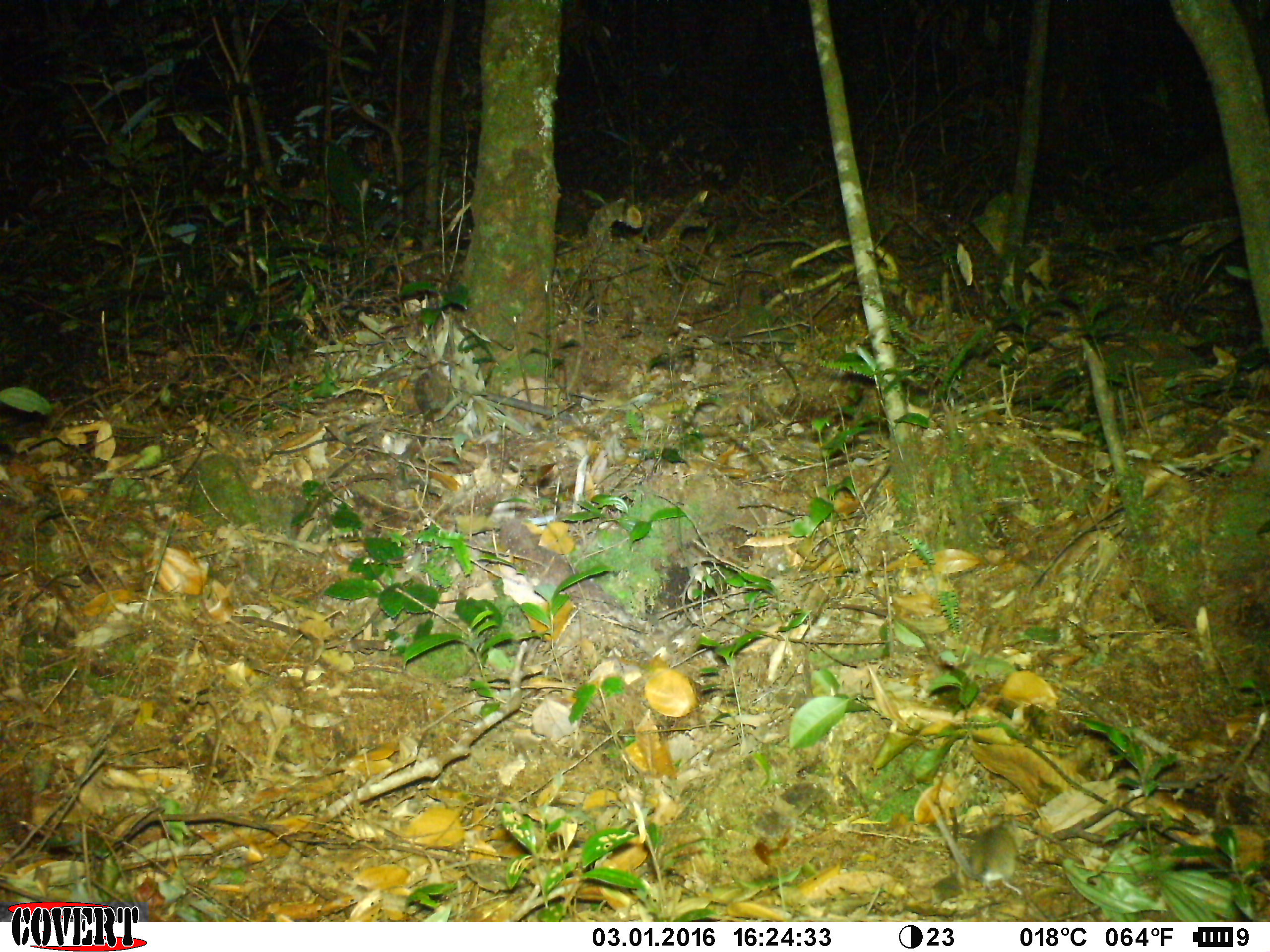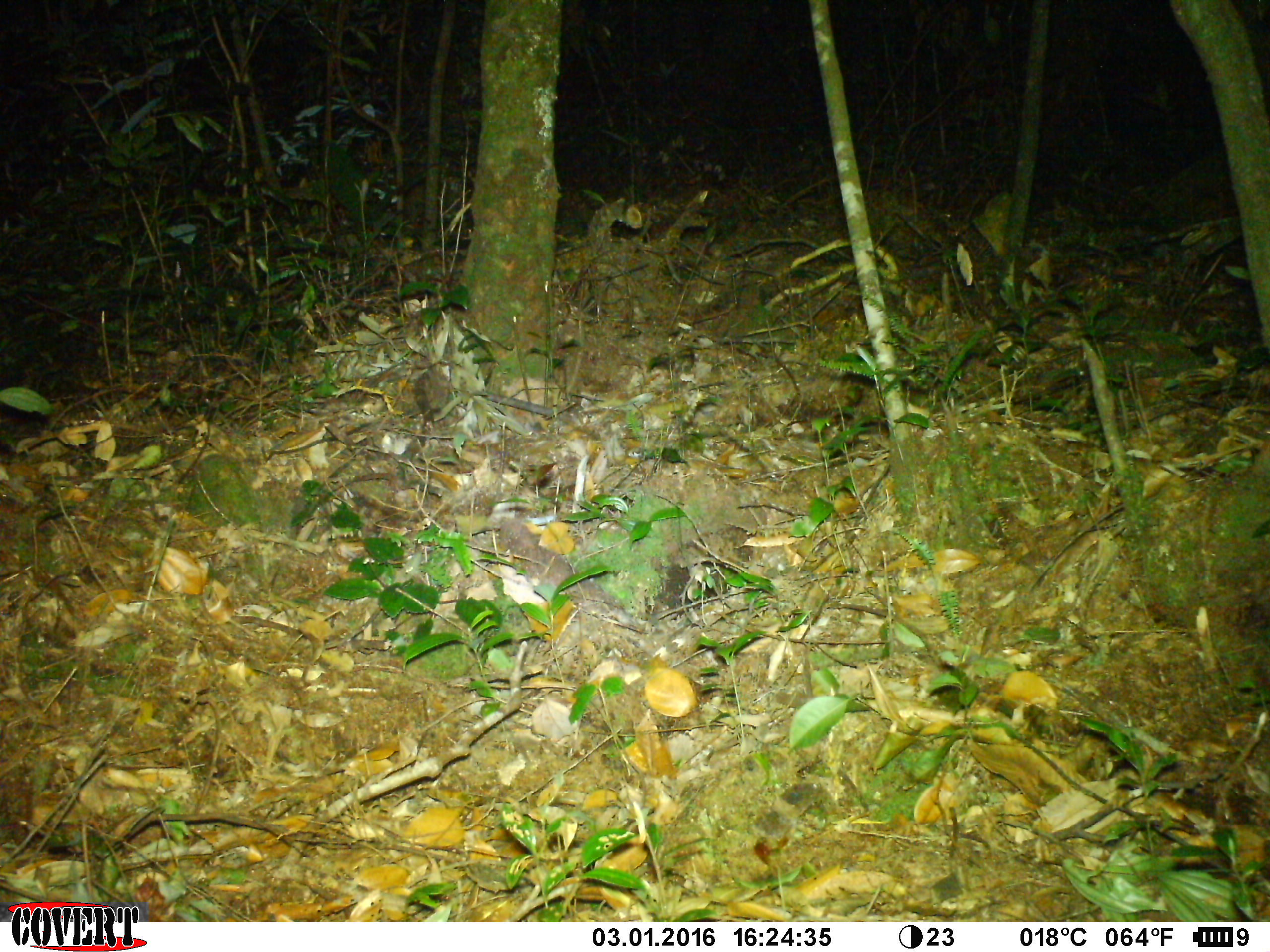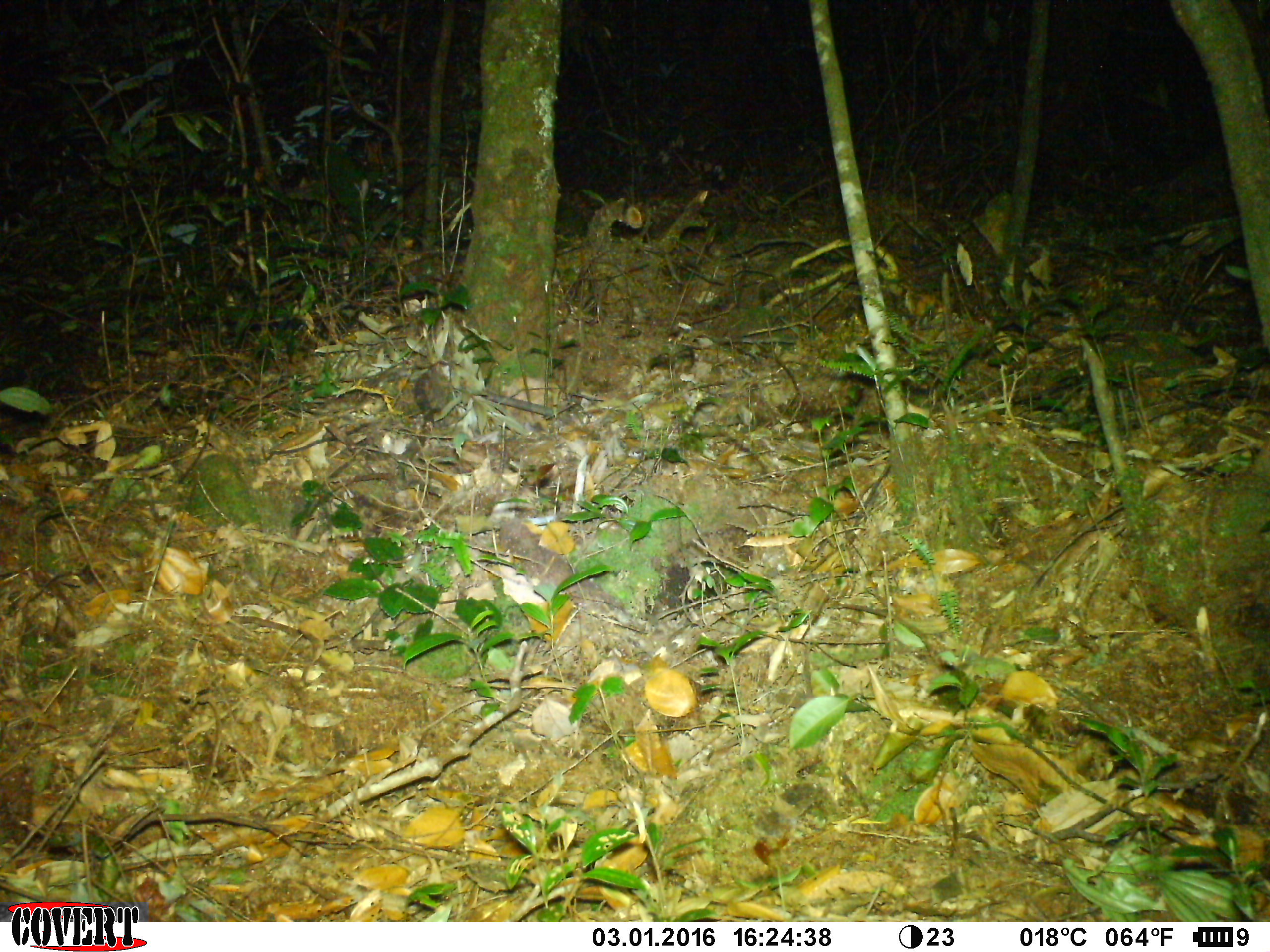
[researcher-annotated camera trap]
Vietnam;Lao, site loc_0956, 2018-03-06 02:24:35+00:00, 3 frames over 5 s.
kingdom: Animalia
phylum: Chordata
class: Mammalia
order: Rodentia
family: Muridae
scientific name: Muridae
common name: old-world mice and rats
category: unidentified murid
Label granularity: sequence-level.